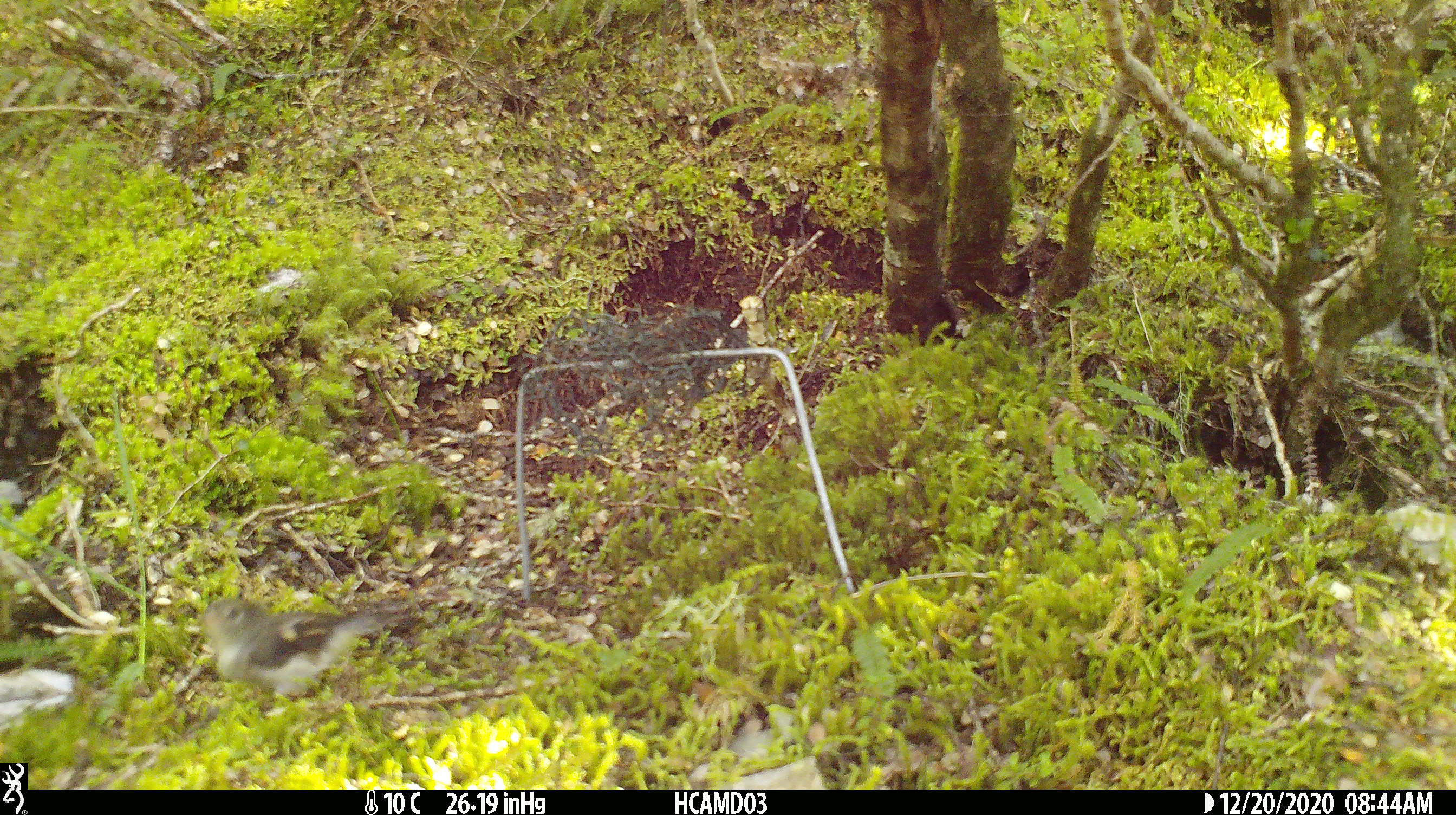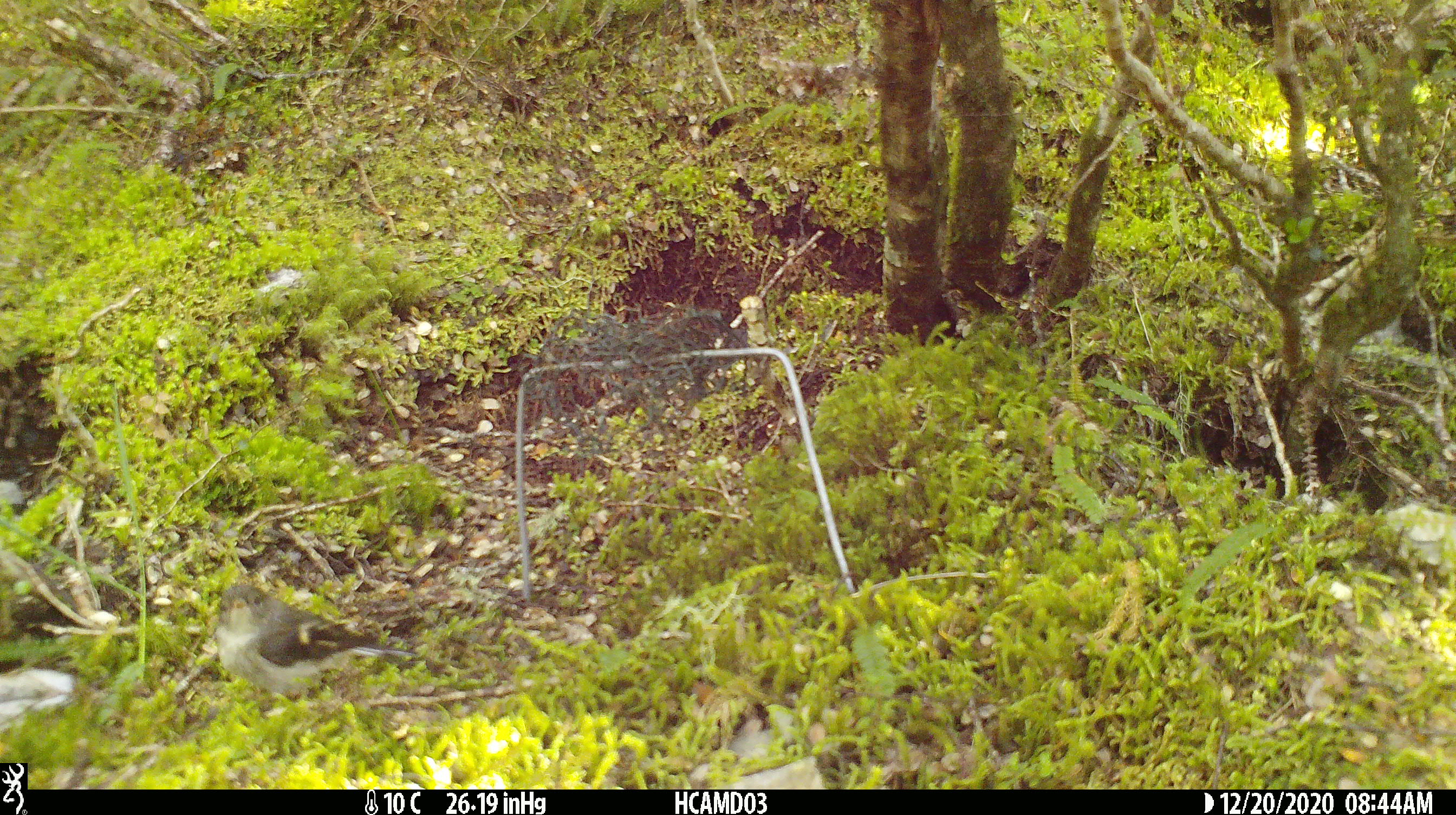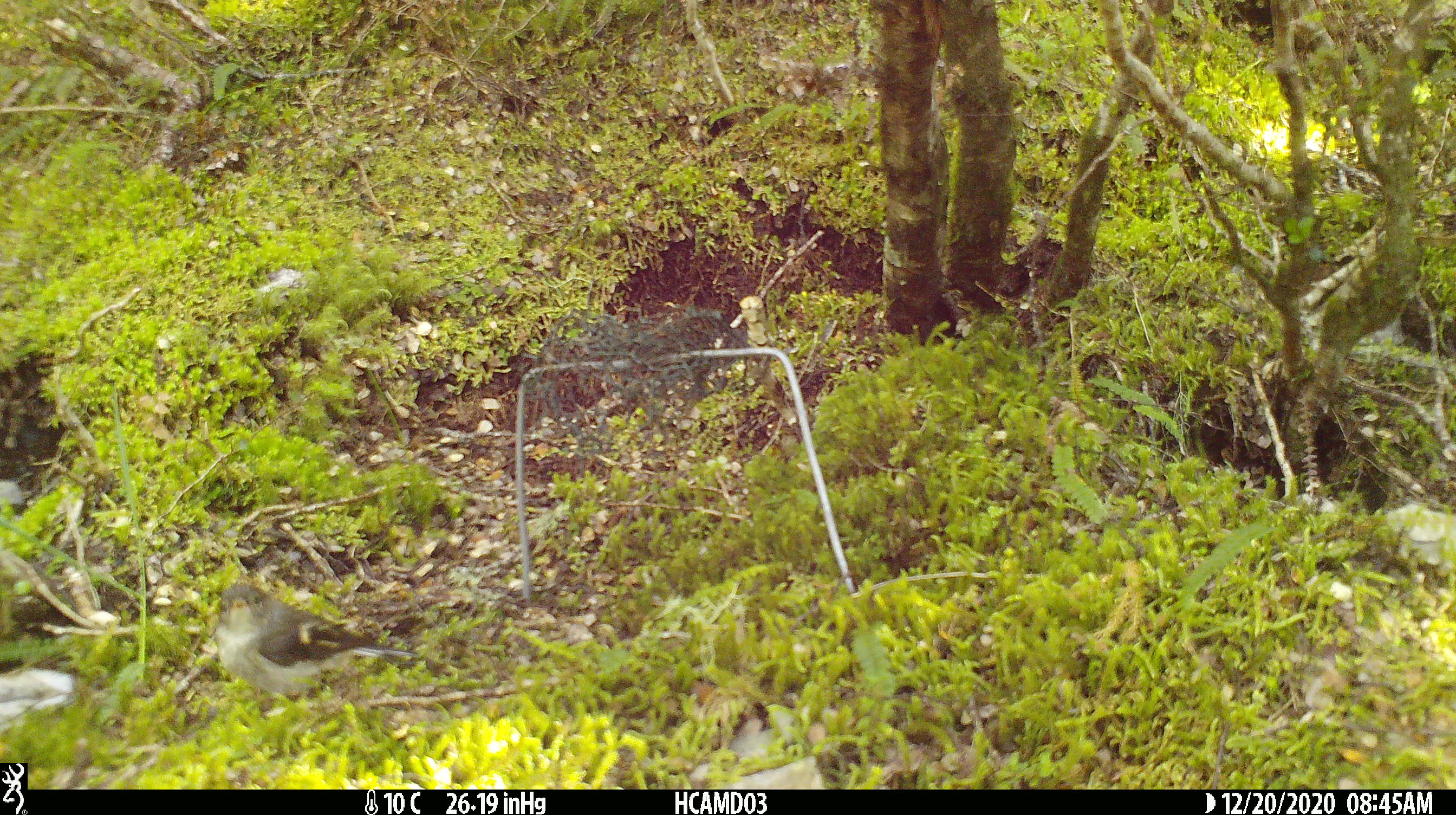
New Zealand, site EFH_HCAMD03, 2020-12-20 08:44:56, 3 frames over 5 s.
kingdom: Animalia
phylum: Chordata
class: Aves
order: Passeriformes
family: Petroicidae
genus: Petroica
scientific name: Petroica macrocephala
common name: tomtit